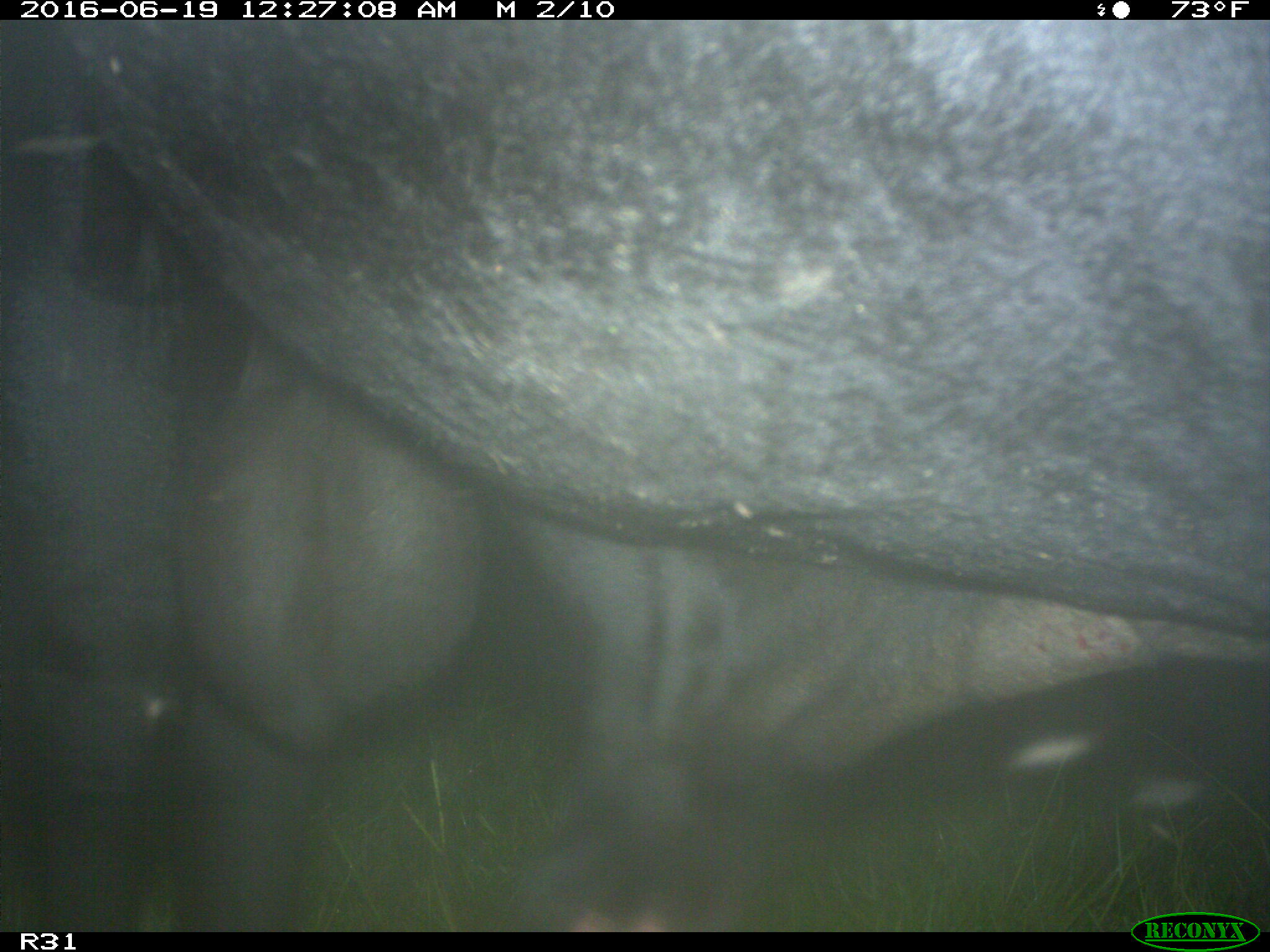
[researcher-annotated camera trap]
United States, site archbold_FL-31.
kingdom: Animalia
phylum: Chordata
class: Mammalia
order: Artiodactyla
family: Bovidae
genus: Bos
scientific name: Bos taurus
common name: domestic cow